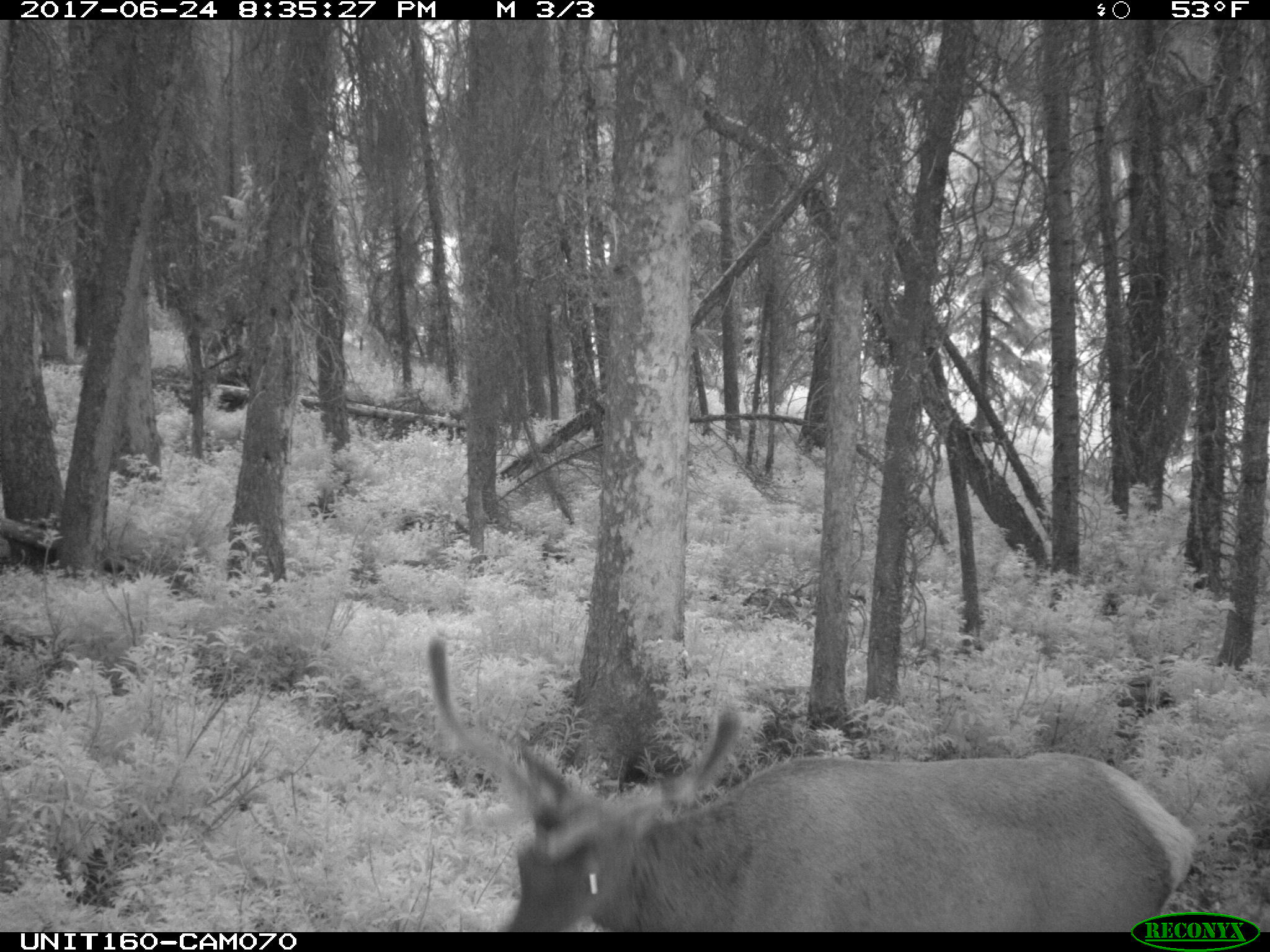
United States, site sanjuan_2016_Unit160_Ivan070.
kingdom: Animalia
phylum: Chordata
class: Mammalia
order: Artiodactyla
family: Cervidae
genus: Cervus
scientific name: Cervus elaphus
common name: red deer